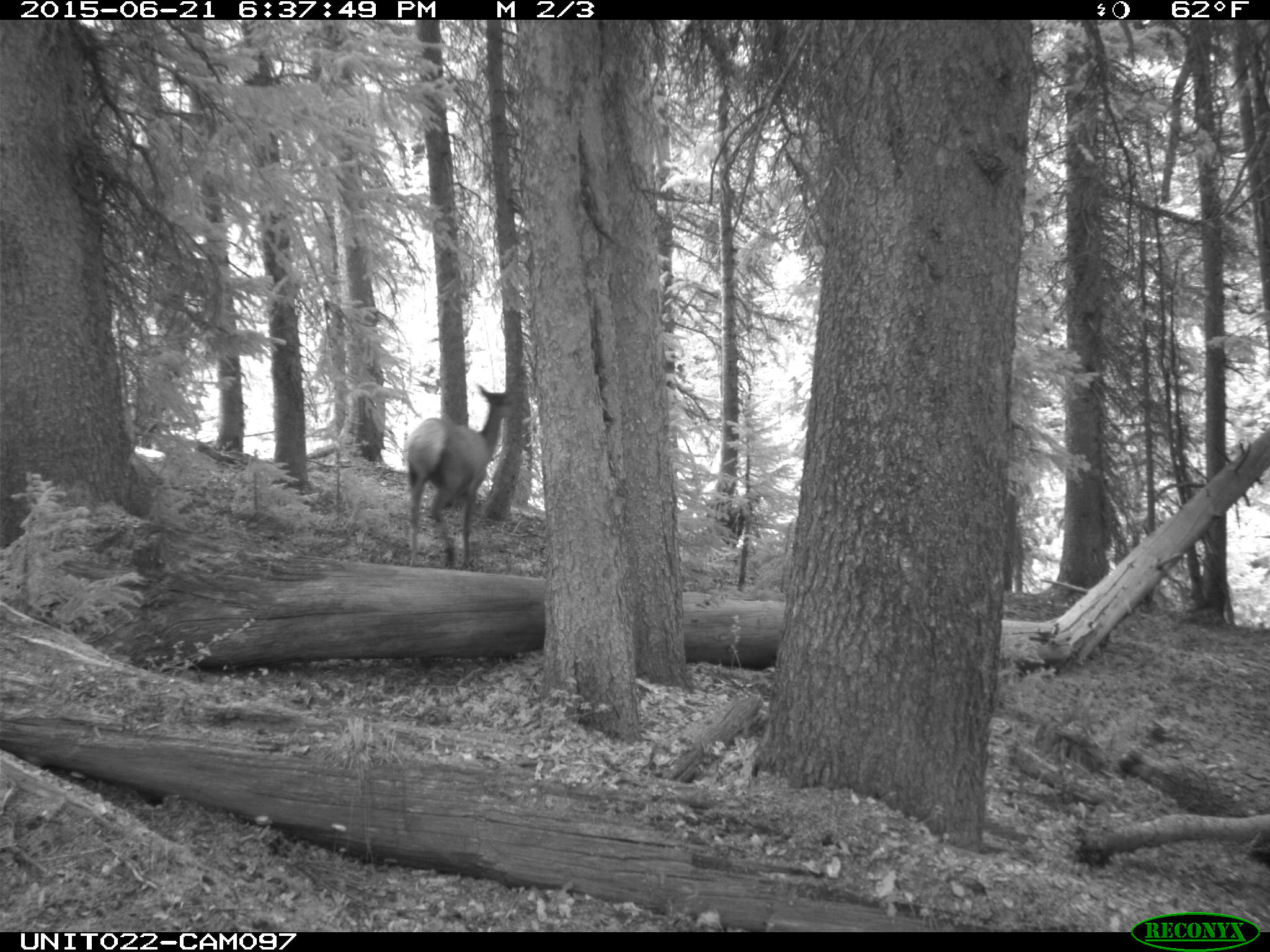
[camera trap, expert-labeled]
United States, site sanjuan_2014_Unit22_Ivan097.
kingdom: Animalia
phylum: Chordata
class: Mammalia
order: Artiodactyla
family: Cervidae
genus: Cervus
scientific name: Cervus elaphus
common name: red deer